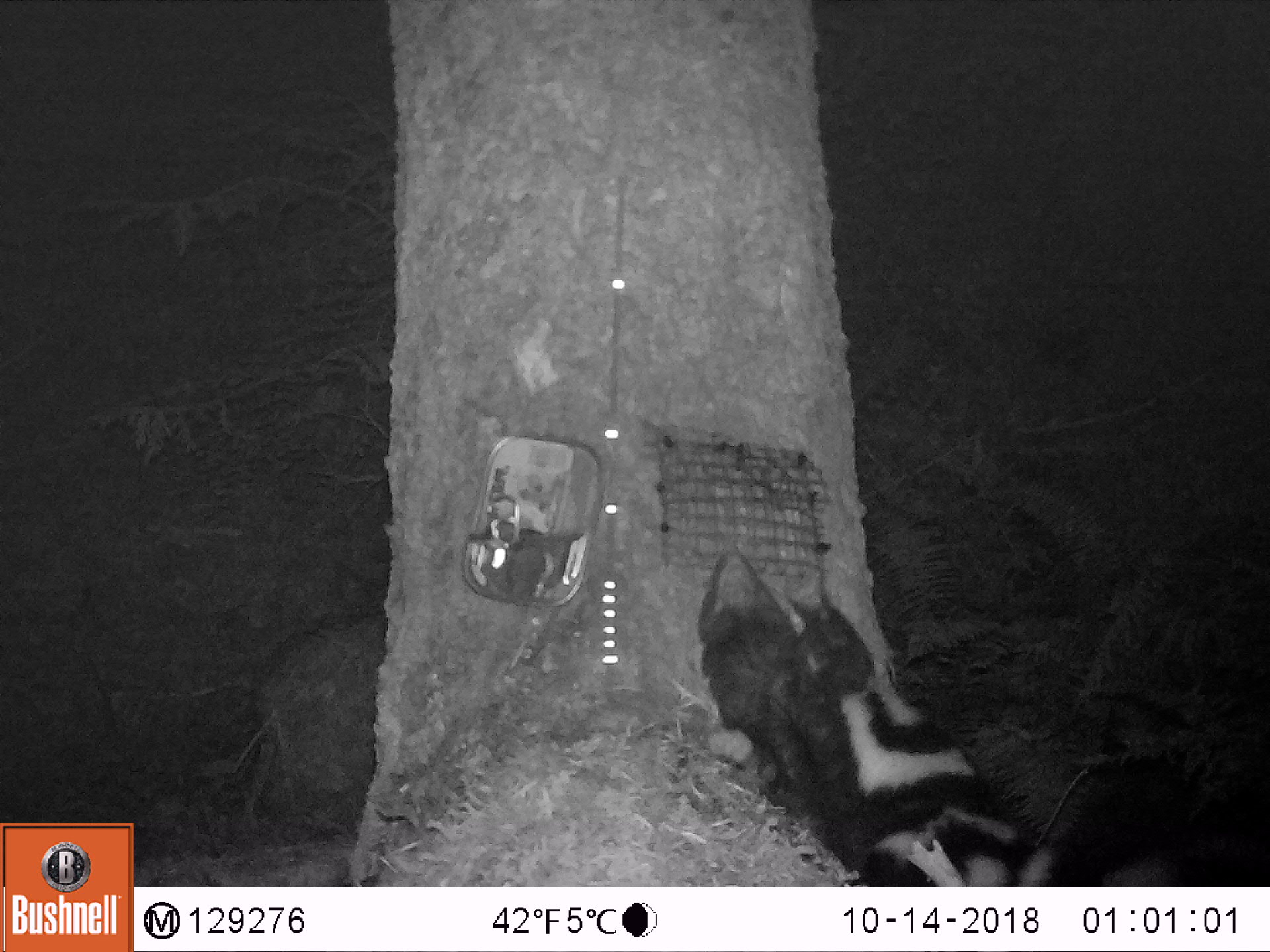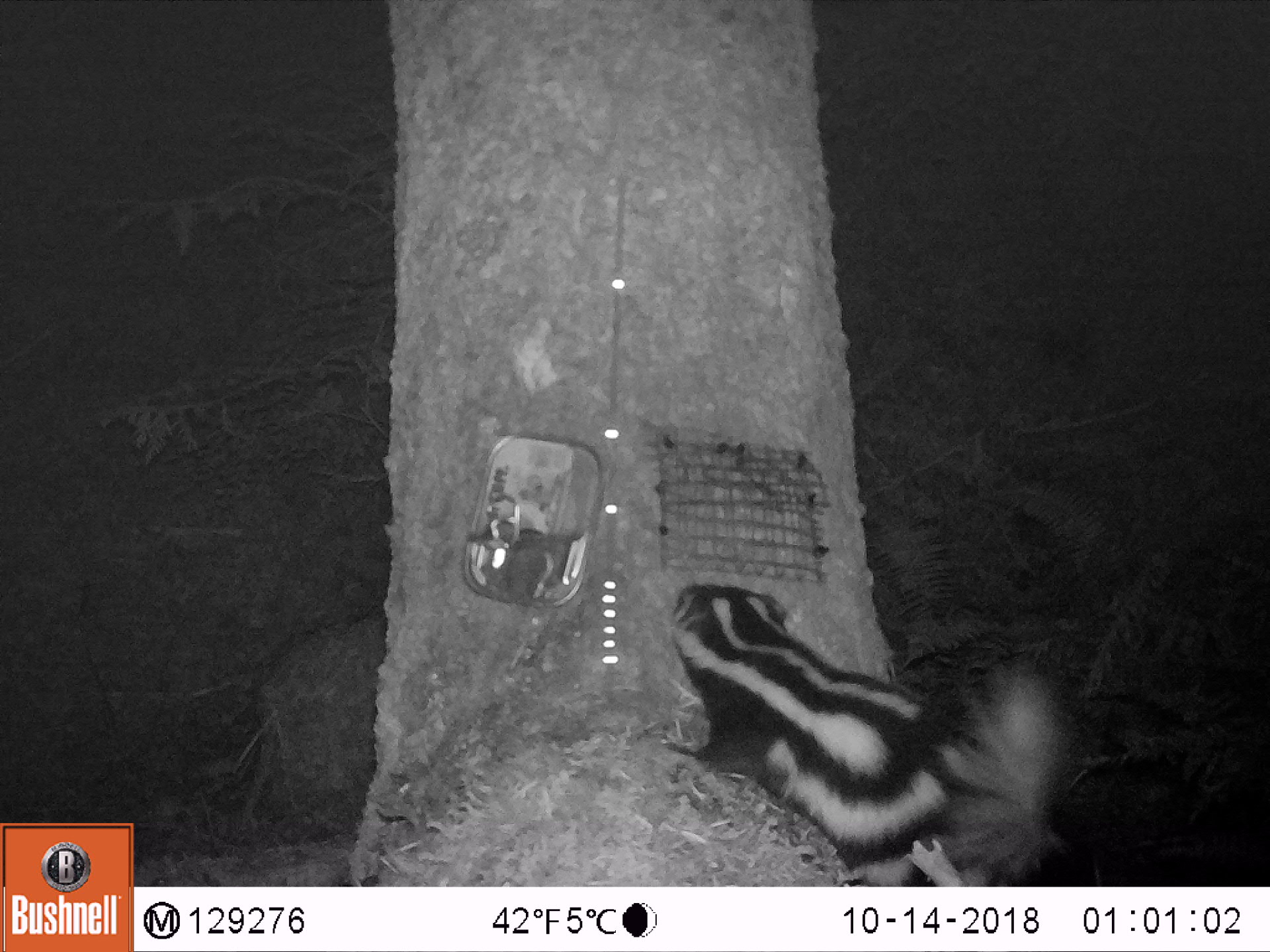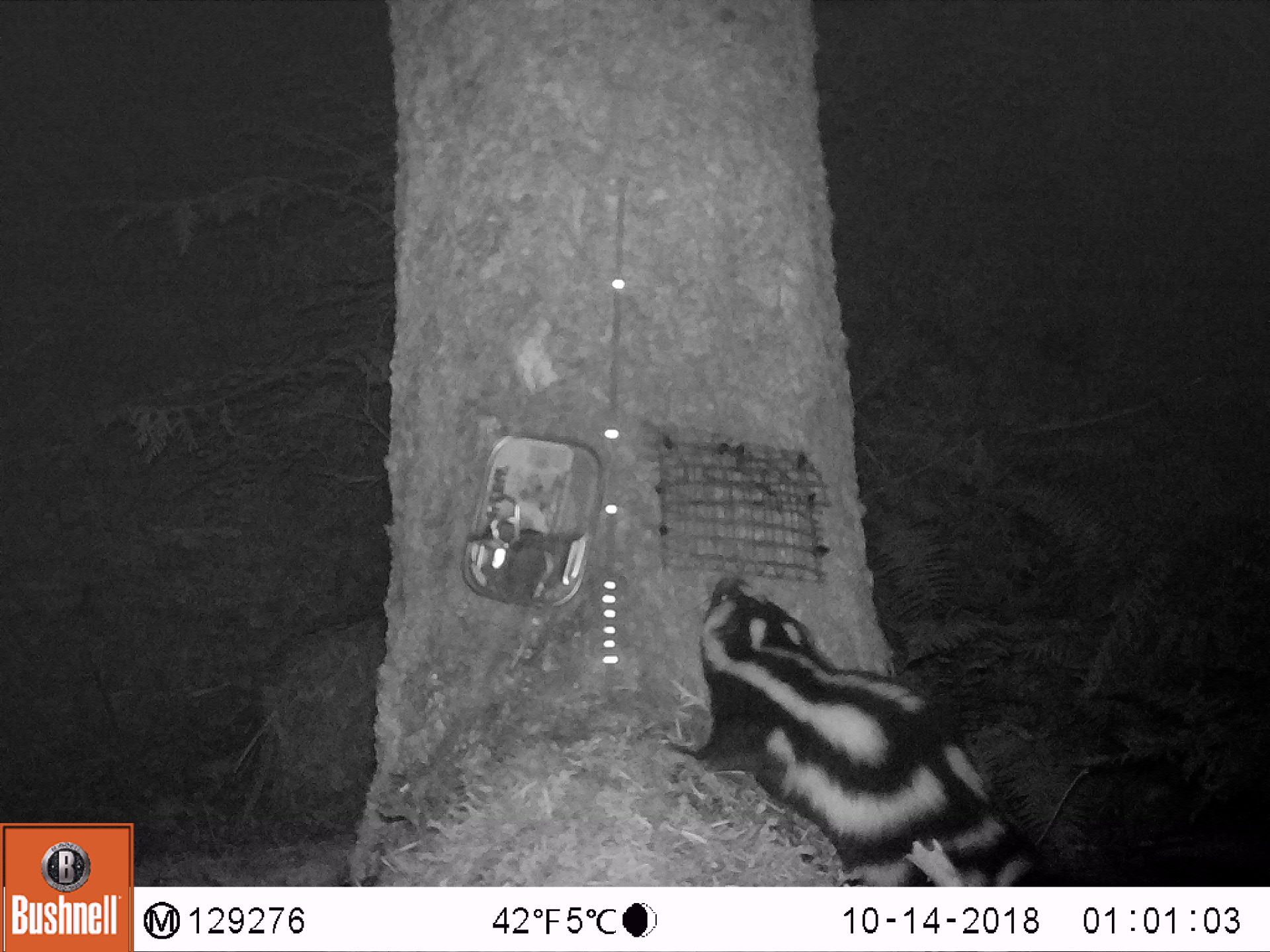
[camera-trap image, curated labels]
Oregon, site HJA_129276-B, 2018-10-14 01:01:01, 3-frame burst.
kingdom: Animalia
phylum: Chordata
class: Mammalia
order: Carnivora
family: Mephitidae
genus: Spilogale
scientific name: Spilogale gracilis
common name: western spotted skunk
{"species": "western spotted skunk (Spilogale gracilis)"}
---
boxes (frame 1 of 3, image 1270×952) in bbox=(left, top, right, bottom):
western spotted skunk: bbox=(677, 530, 1065, 884)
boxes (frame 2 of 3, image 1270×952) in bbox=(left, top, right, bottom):
western spotted skunk: bbox=(649, 554, 1087, 873)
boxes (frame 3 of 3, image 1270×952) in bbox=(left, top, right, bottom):
western spotted skunk: bbox=(661, 562, 1056, 880)